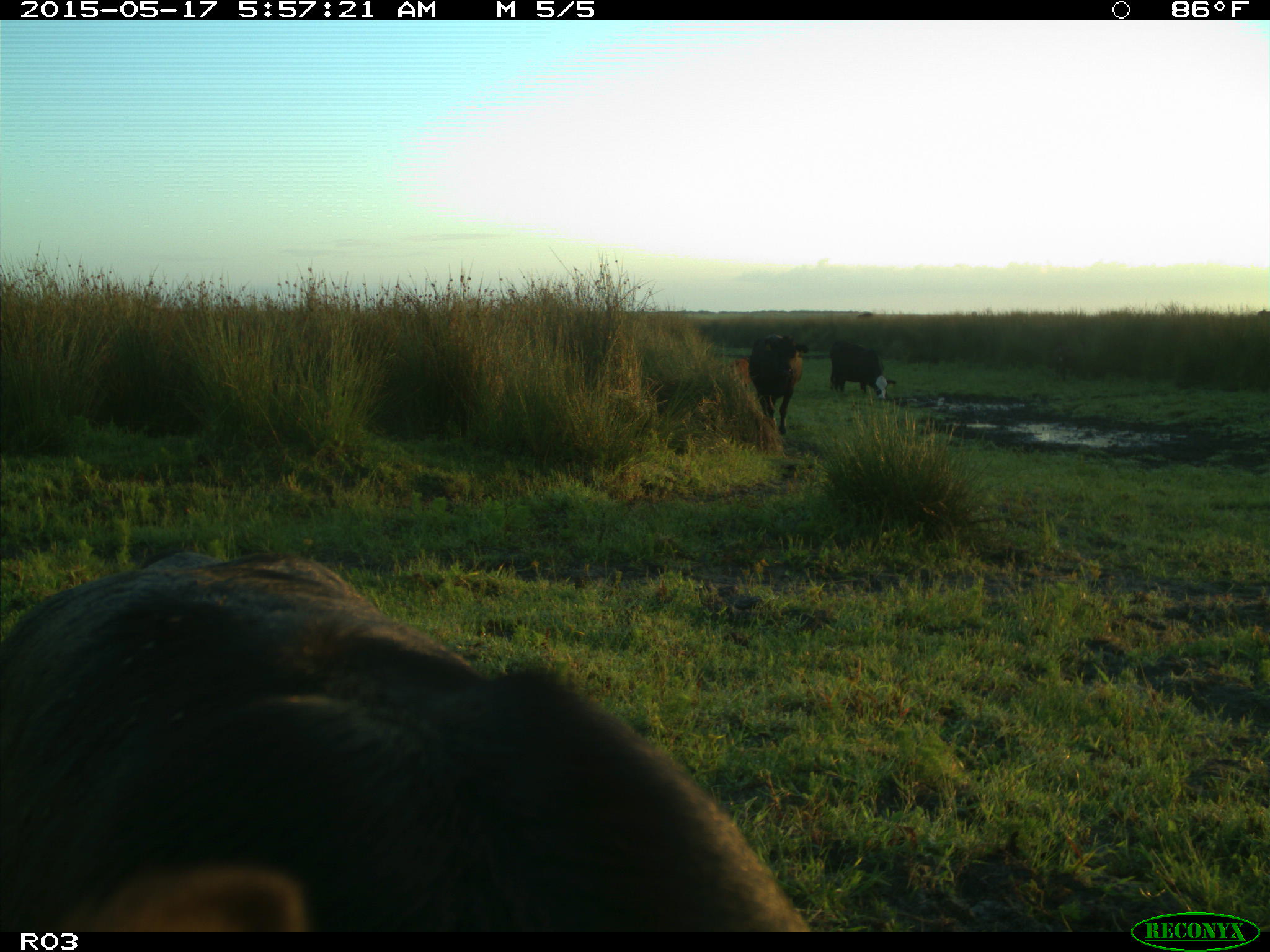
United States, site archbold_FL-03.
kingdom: Animalia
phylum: Chordata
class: Mammalia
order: Artiodactyla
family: Bovidae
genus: Bos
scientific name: Bos taurus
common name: domestic cow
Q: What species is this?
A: Bos taurus (domestic cow).